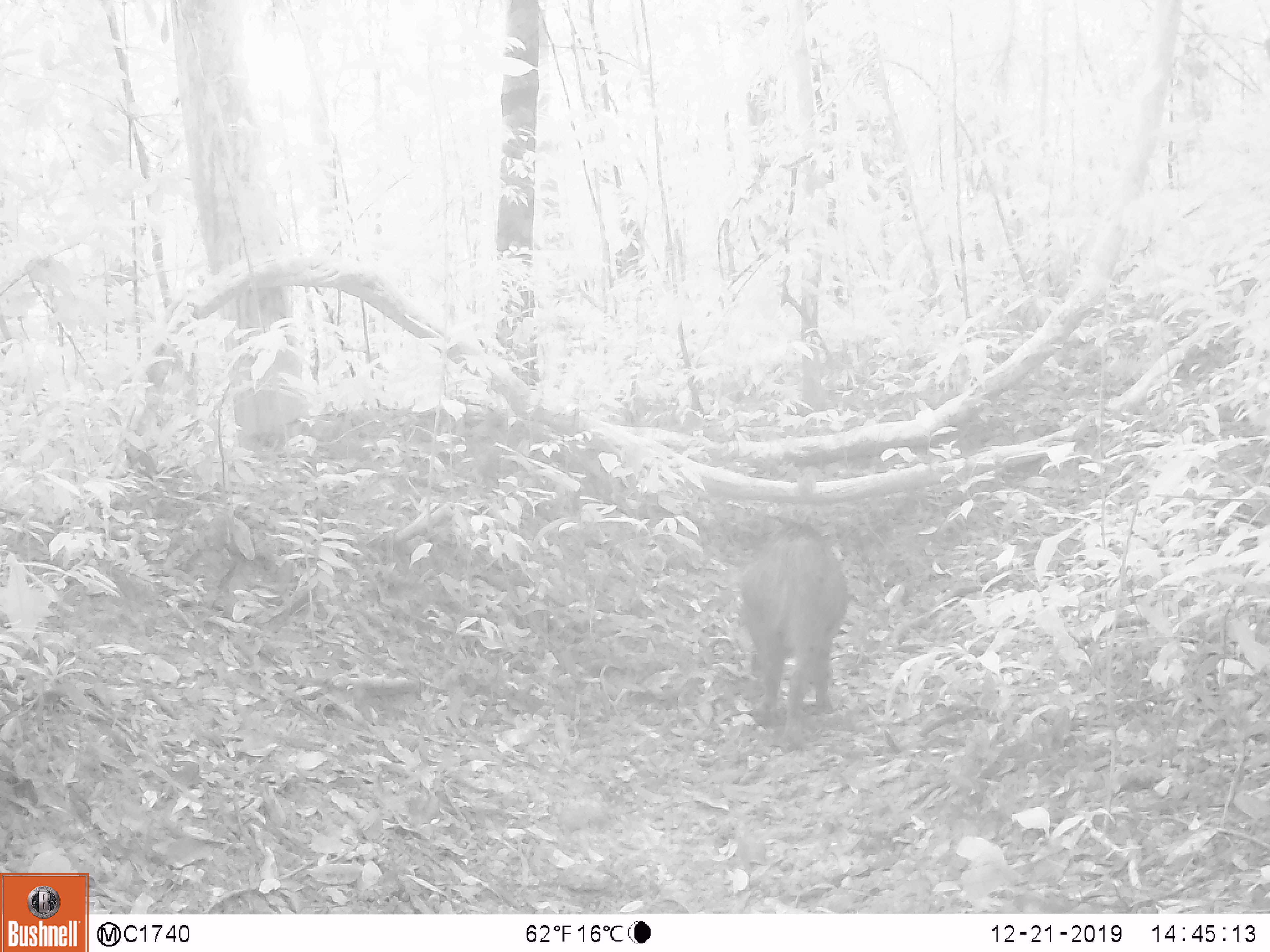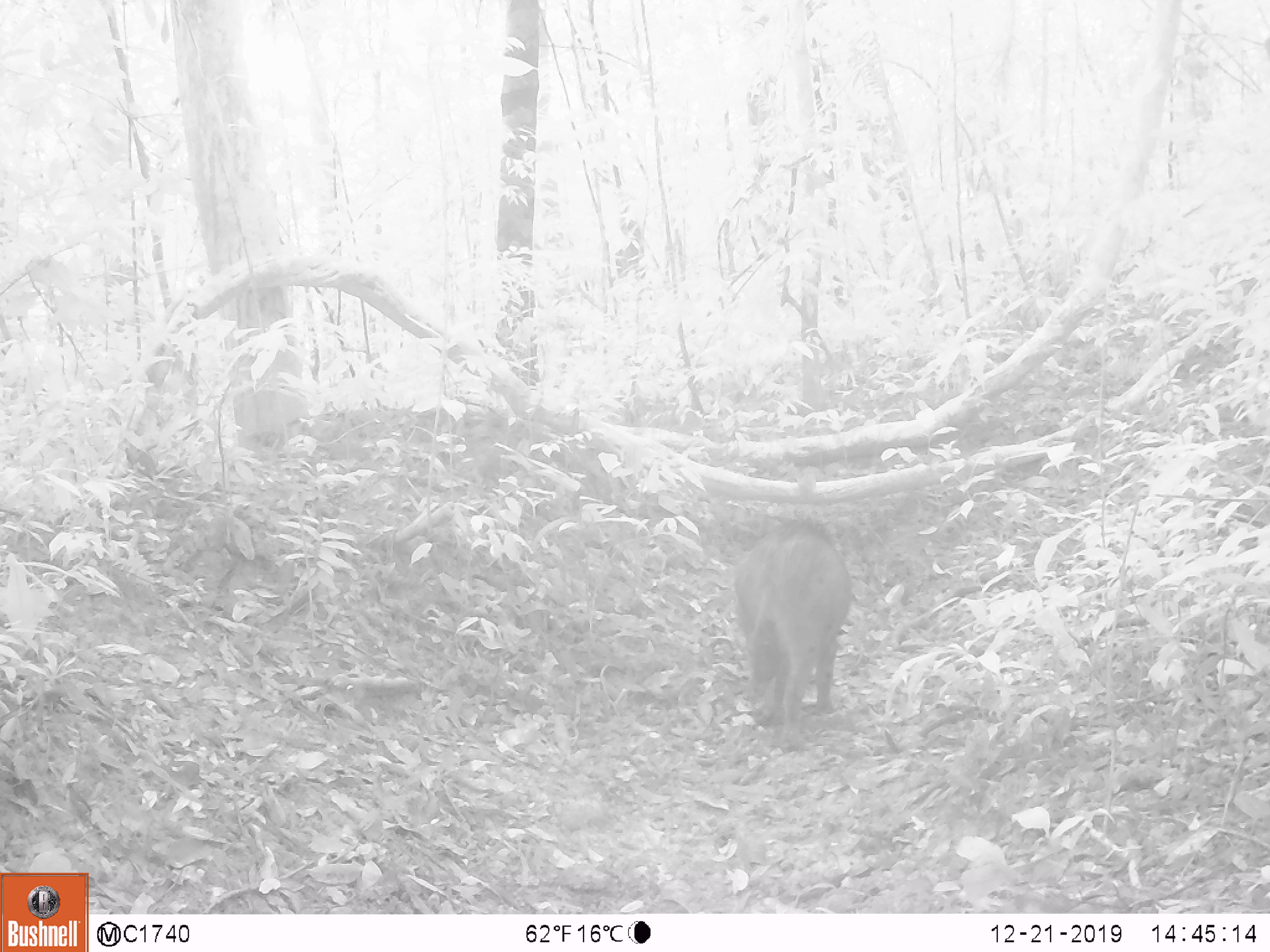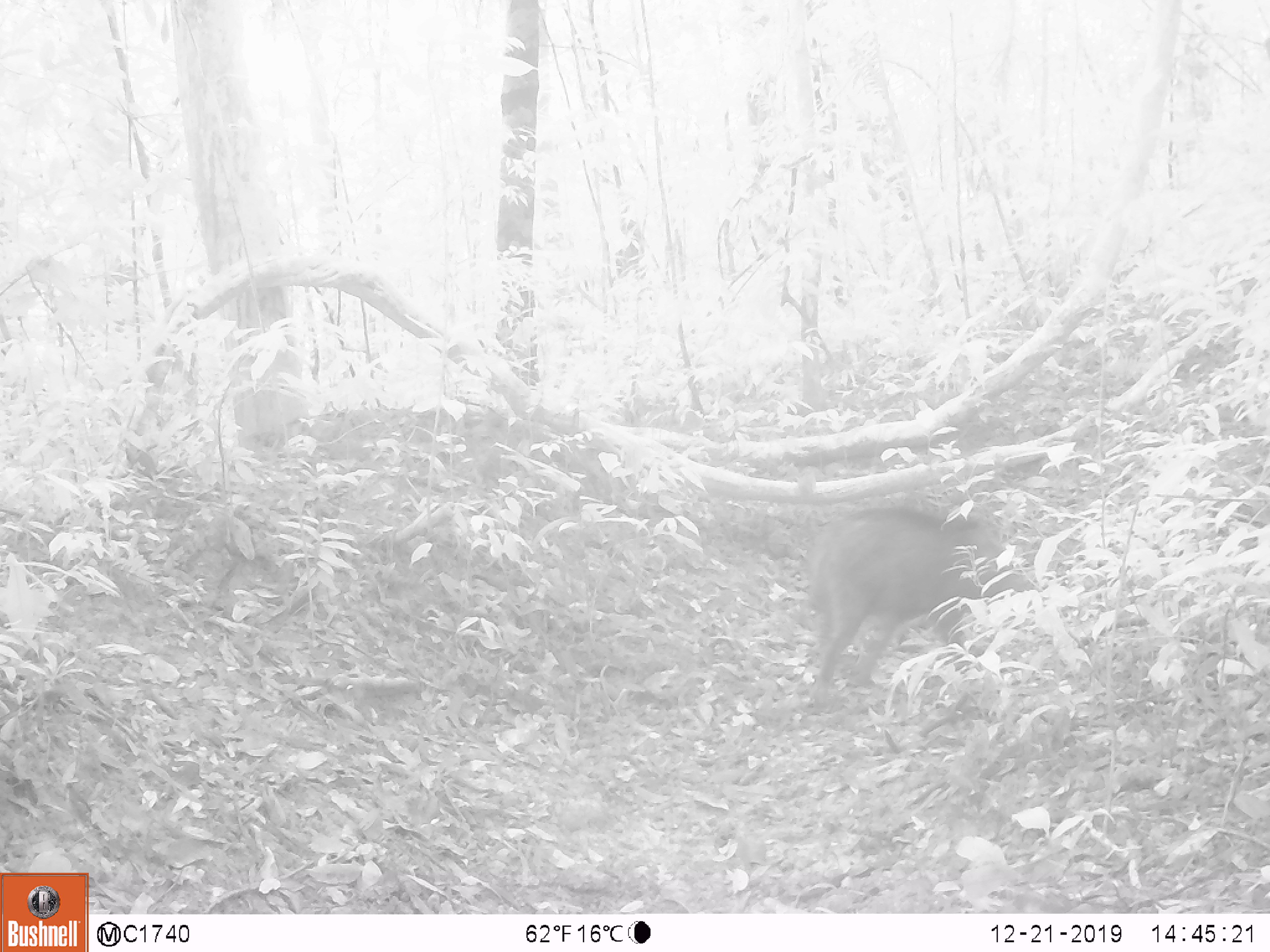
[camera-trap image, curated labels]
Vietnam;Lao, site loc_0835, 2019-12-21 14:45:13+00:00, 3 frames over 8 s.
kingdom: Animalia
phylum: Chordata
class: Mammalia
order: Artiodactyla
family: Suidae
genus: Sus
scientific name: Sus scrofa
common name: eurasian wild pig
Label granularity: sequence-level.